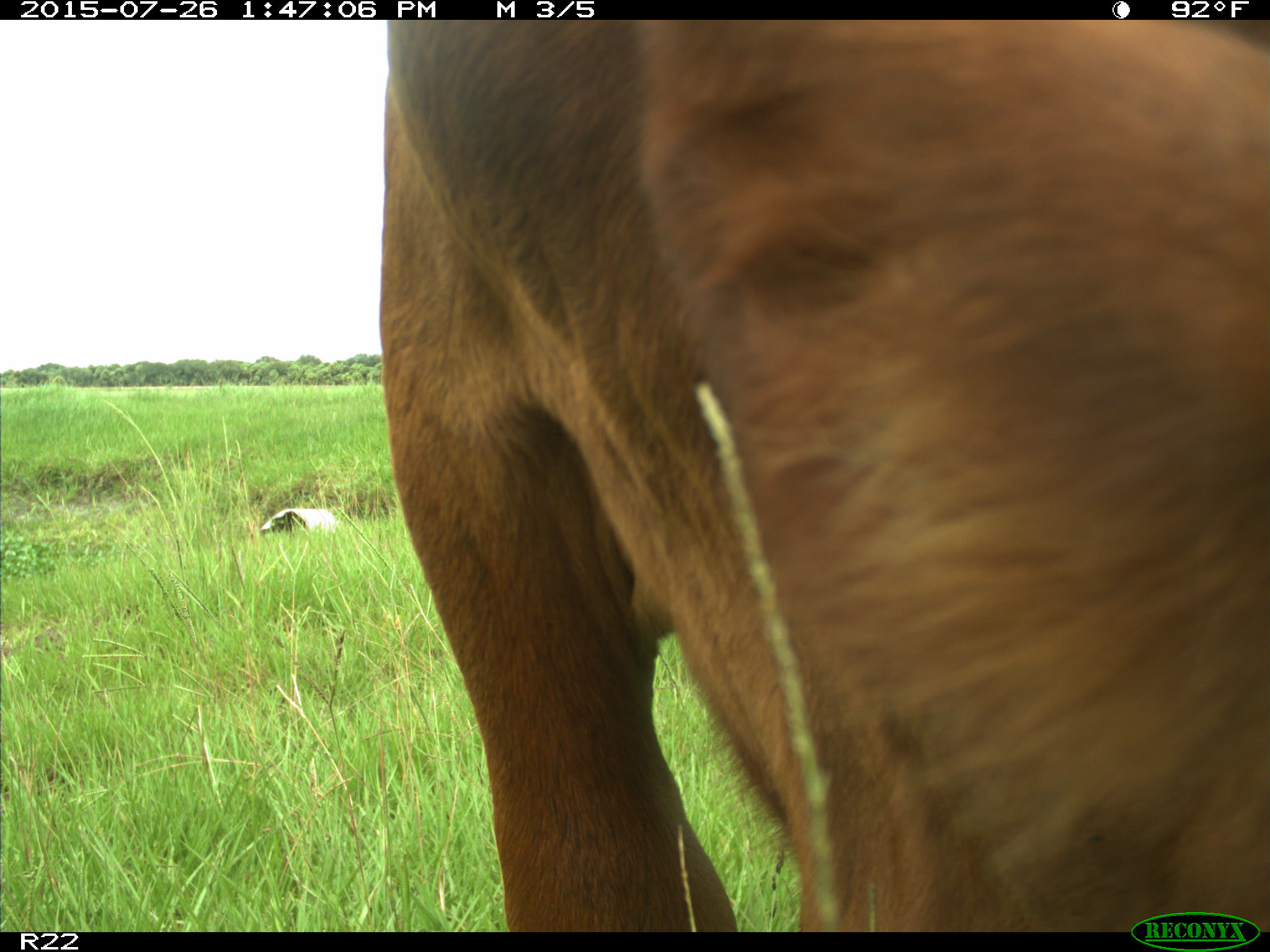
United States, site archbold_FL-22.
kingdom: Animalia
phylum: Chordata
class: Mammalia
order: Artiodactyla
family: Bovidae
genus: Bos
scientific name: Bos taurus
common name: domestic cow